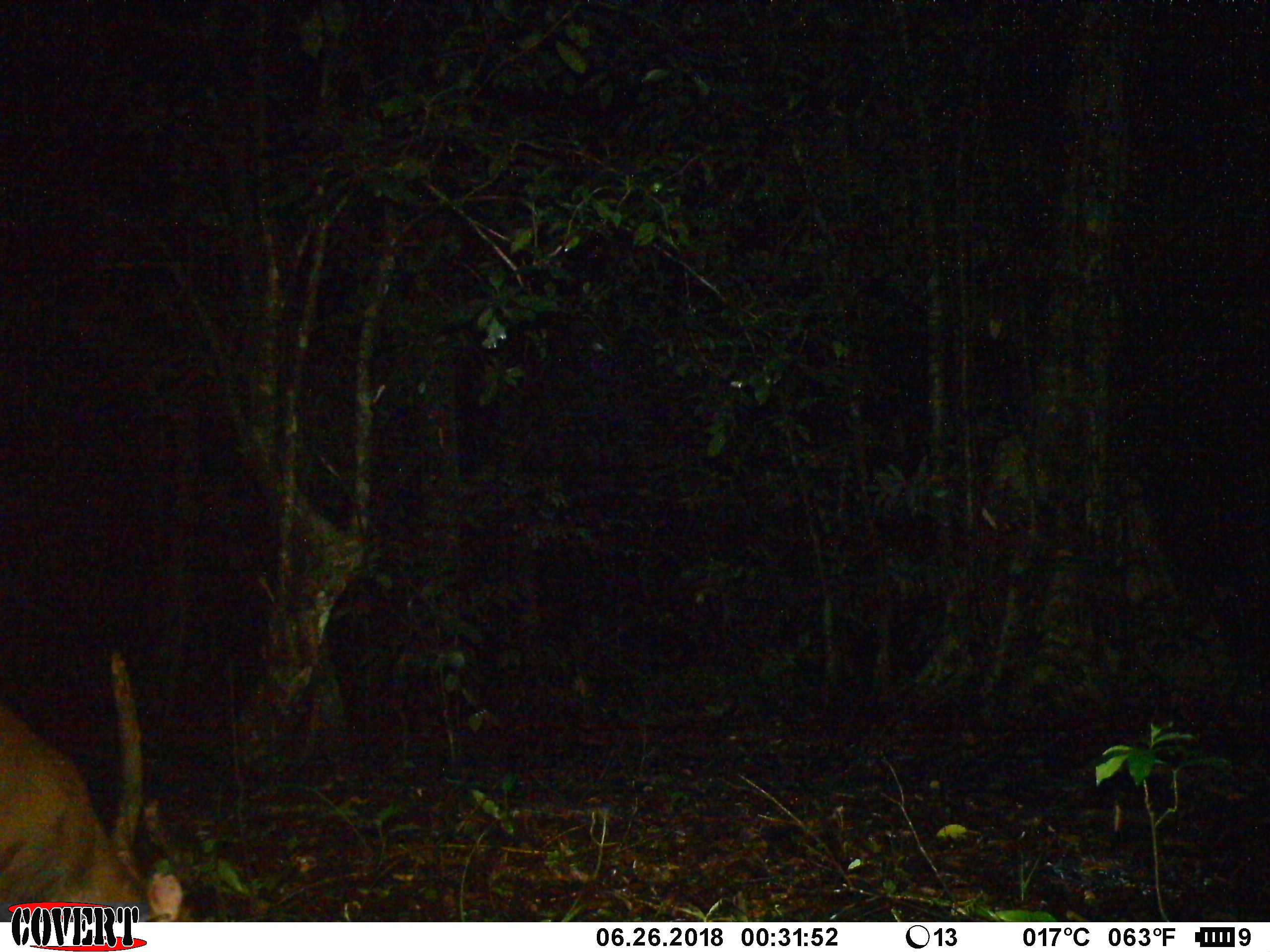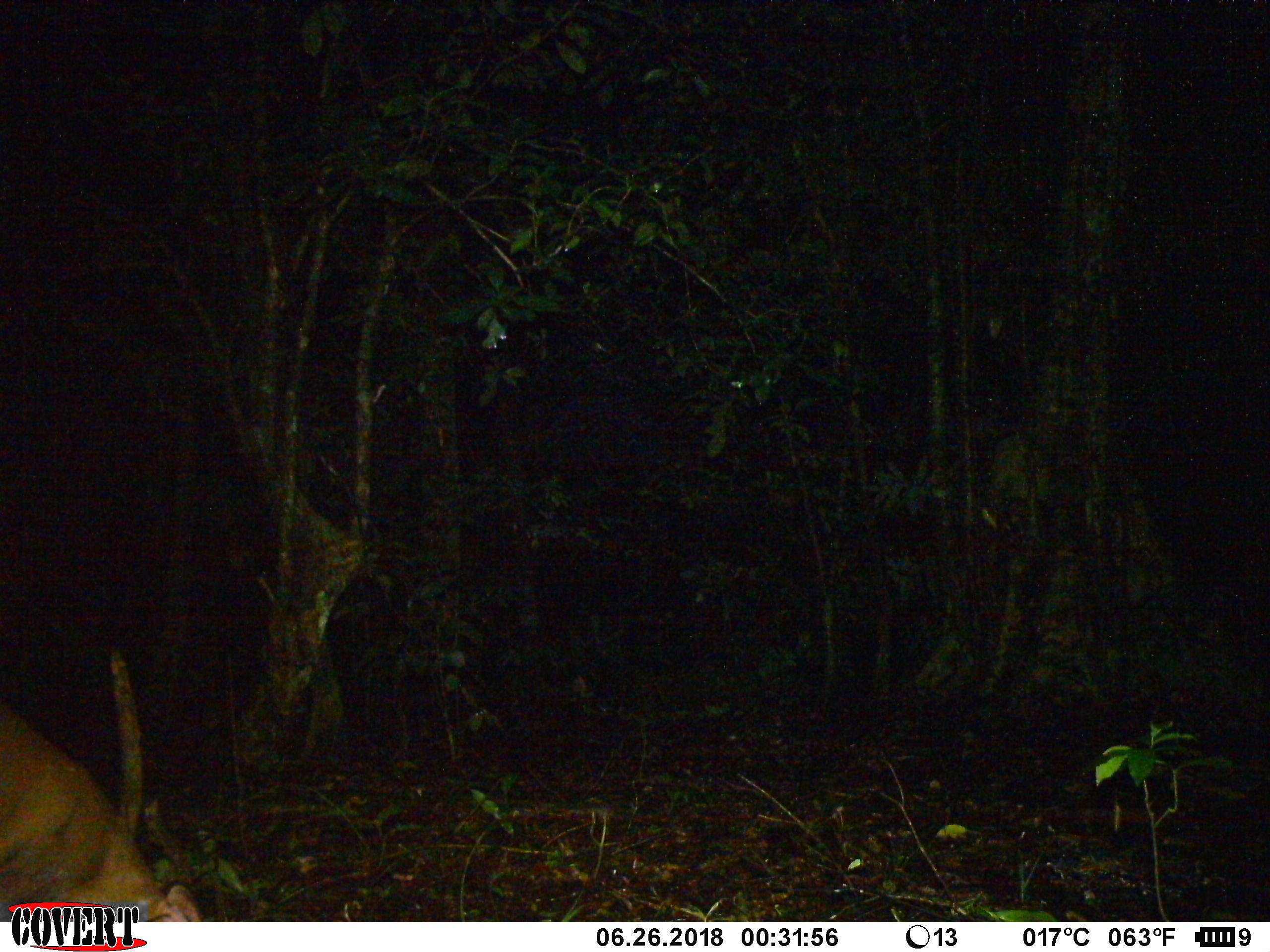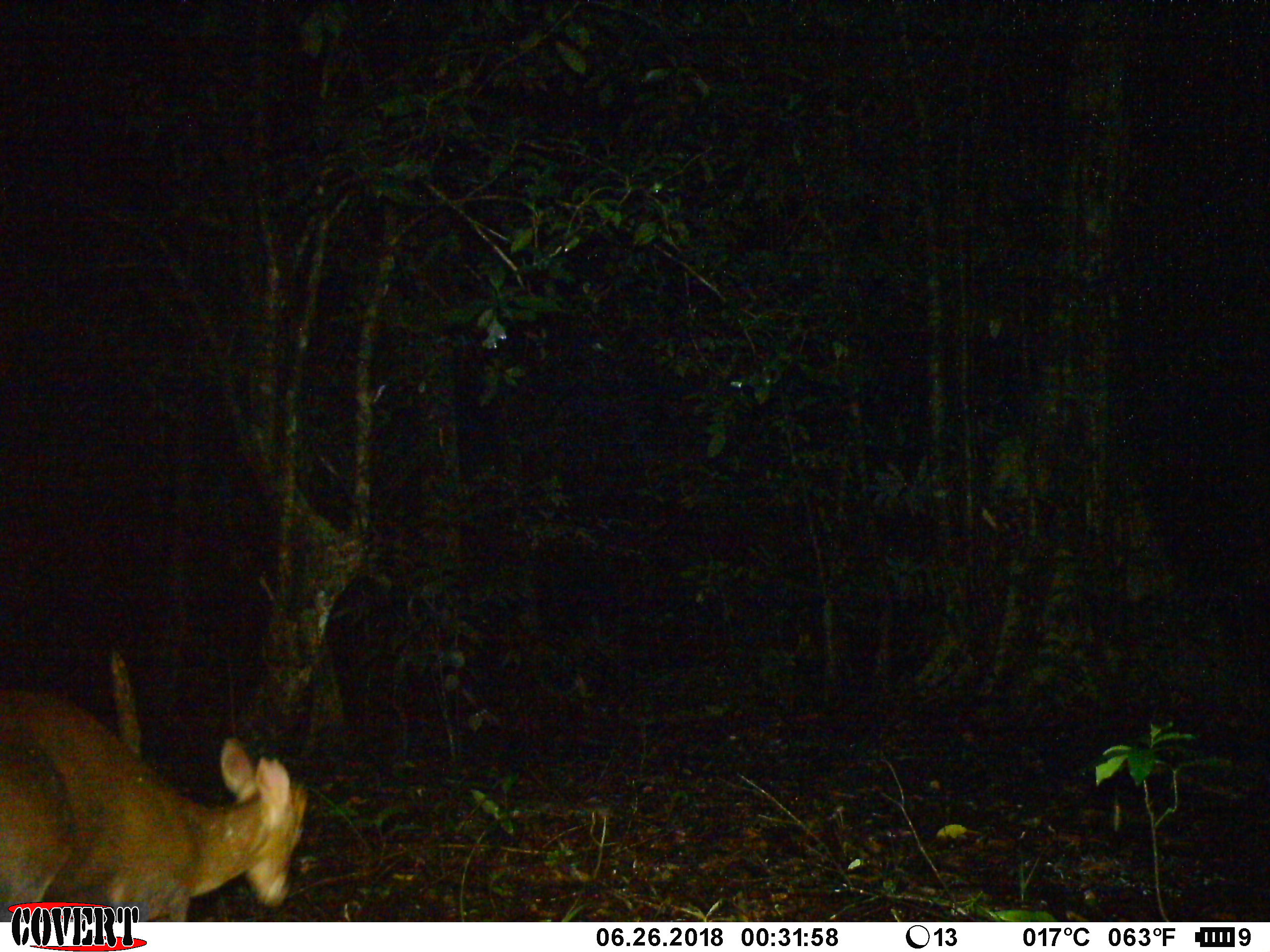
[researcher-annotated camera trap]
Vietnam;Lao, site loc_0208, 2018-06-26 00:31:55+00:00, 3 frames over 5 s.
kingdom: Animalia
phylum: Chordata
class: Mammalia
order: Artiodactyla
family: Cervidae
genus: Muntiacus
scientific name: Muntiacus rooseveltorum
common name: roosevelt's muntjac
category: roosevelts muntjac group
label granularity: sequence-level